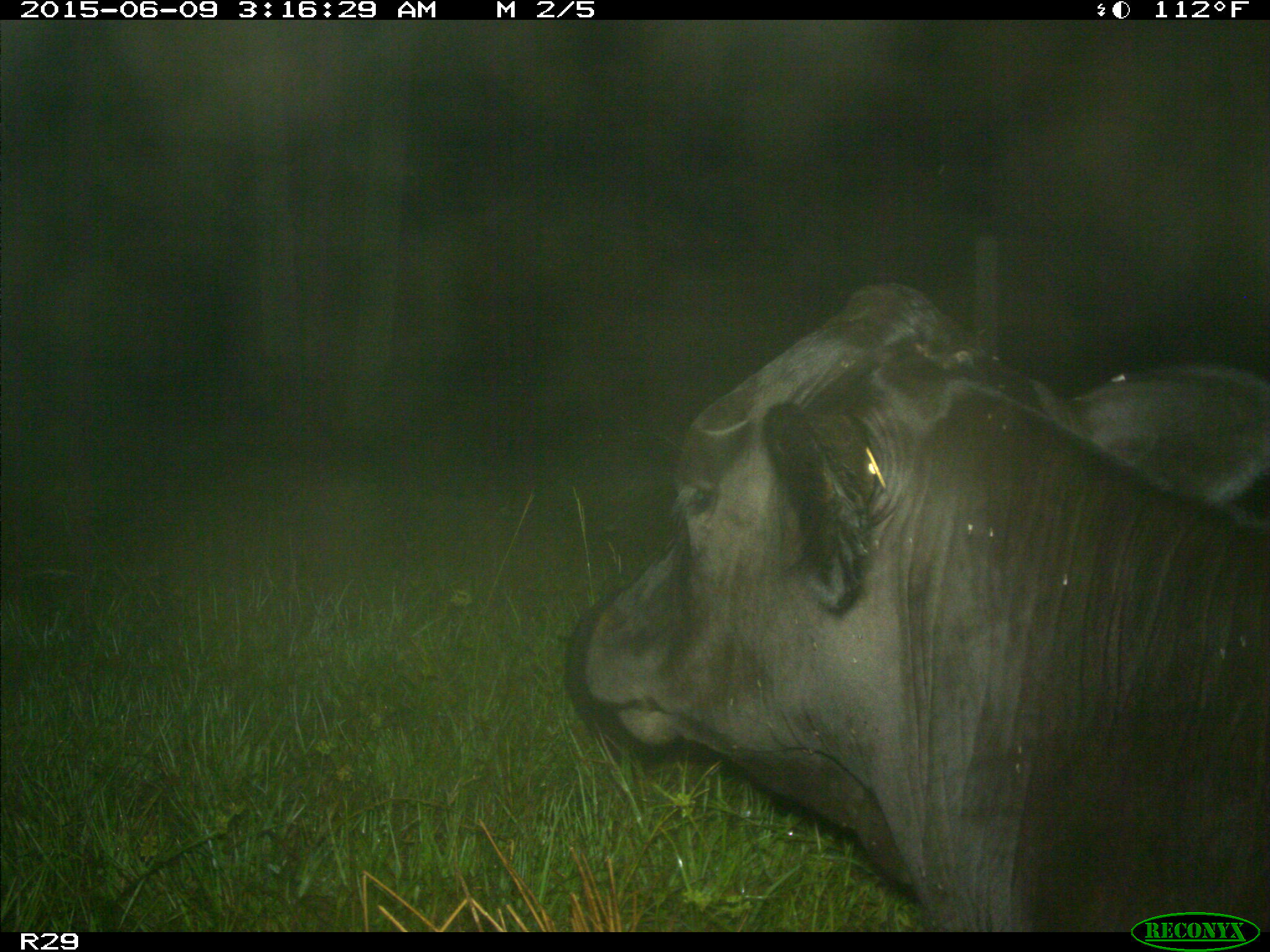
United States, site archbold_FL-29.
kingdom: Animalia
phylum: Chordata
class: Mammalia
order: Artiodactyla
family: Bovidae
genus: Bos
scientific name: Bos taurus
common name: domestic cow